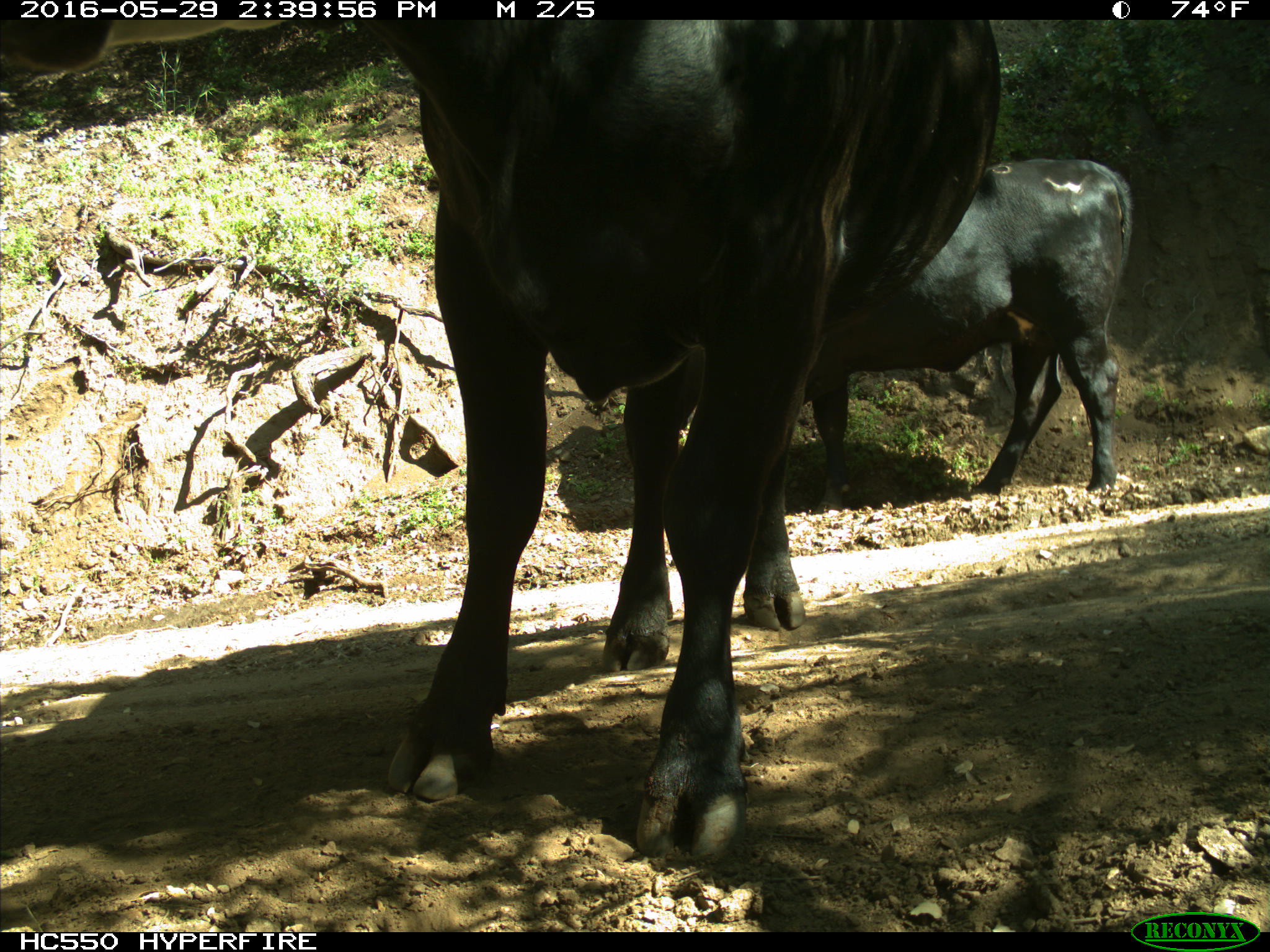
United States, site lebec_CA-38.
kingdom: Animalia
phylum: Chordata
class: Mammalia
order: Artiodactyla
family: Bovidae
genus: Bos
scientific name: Bos taurus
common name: domestic cow